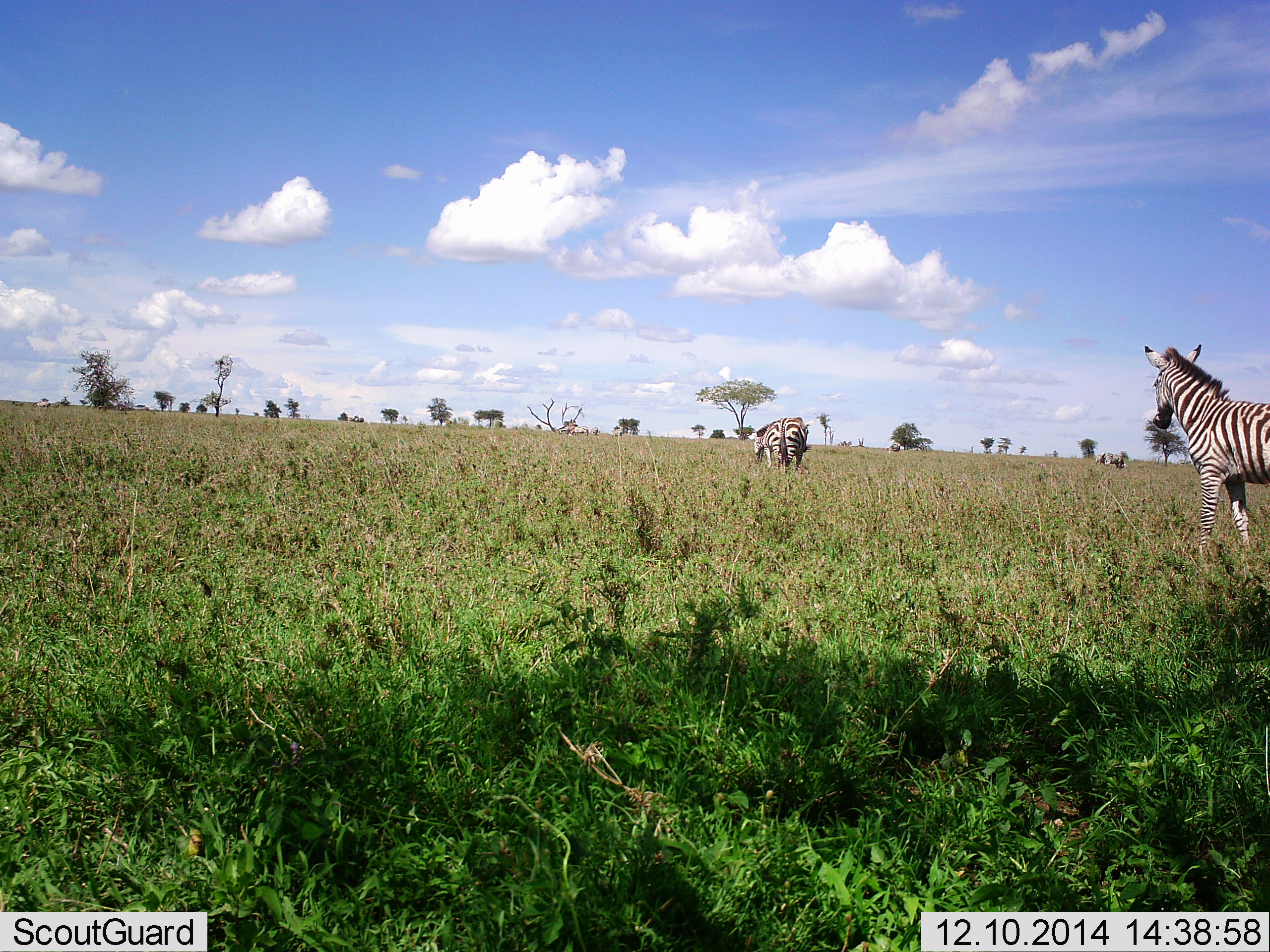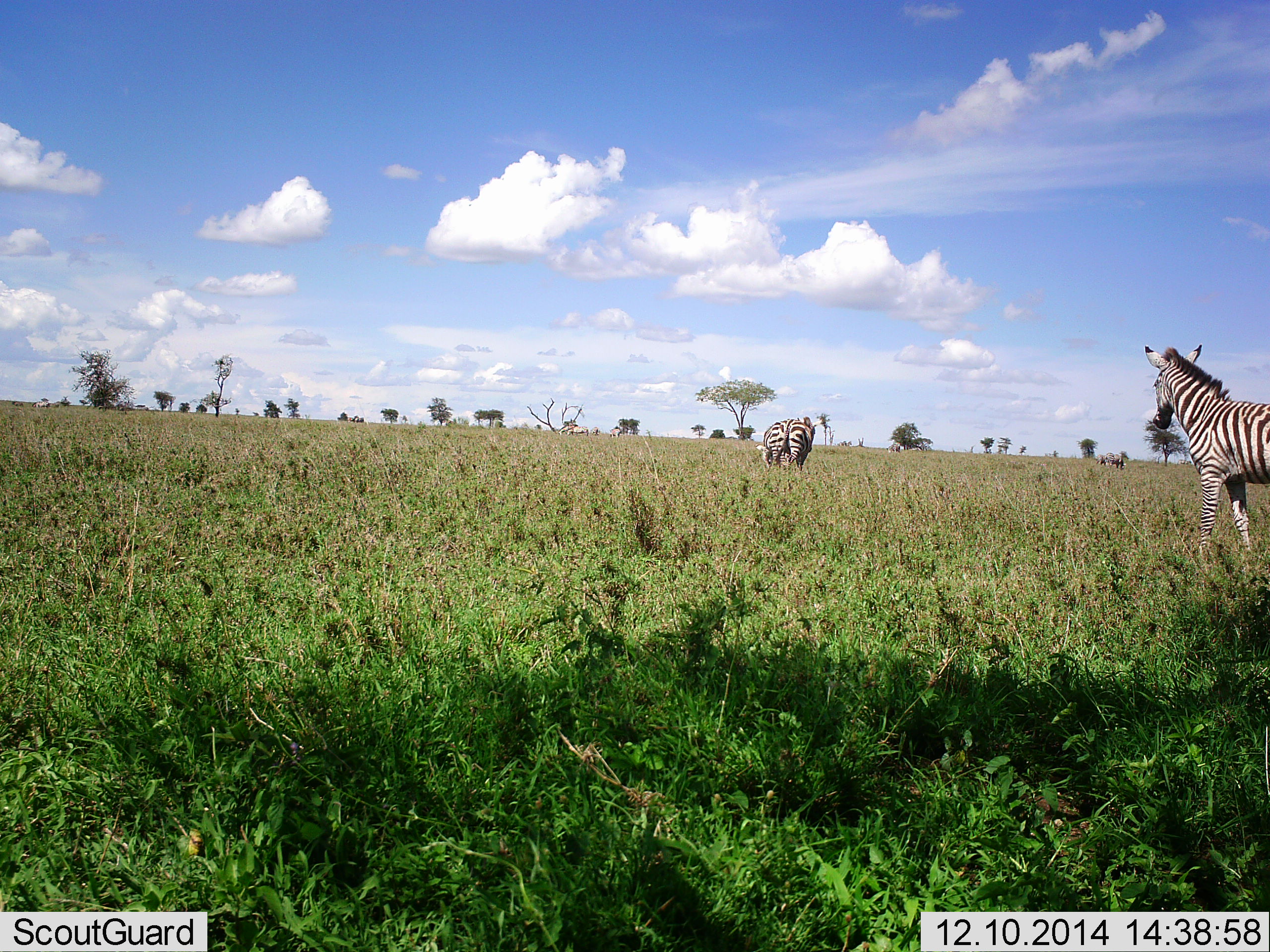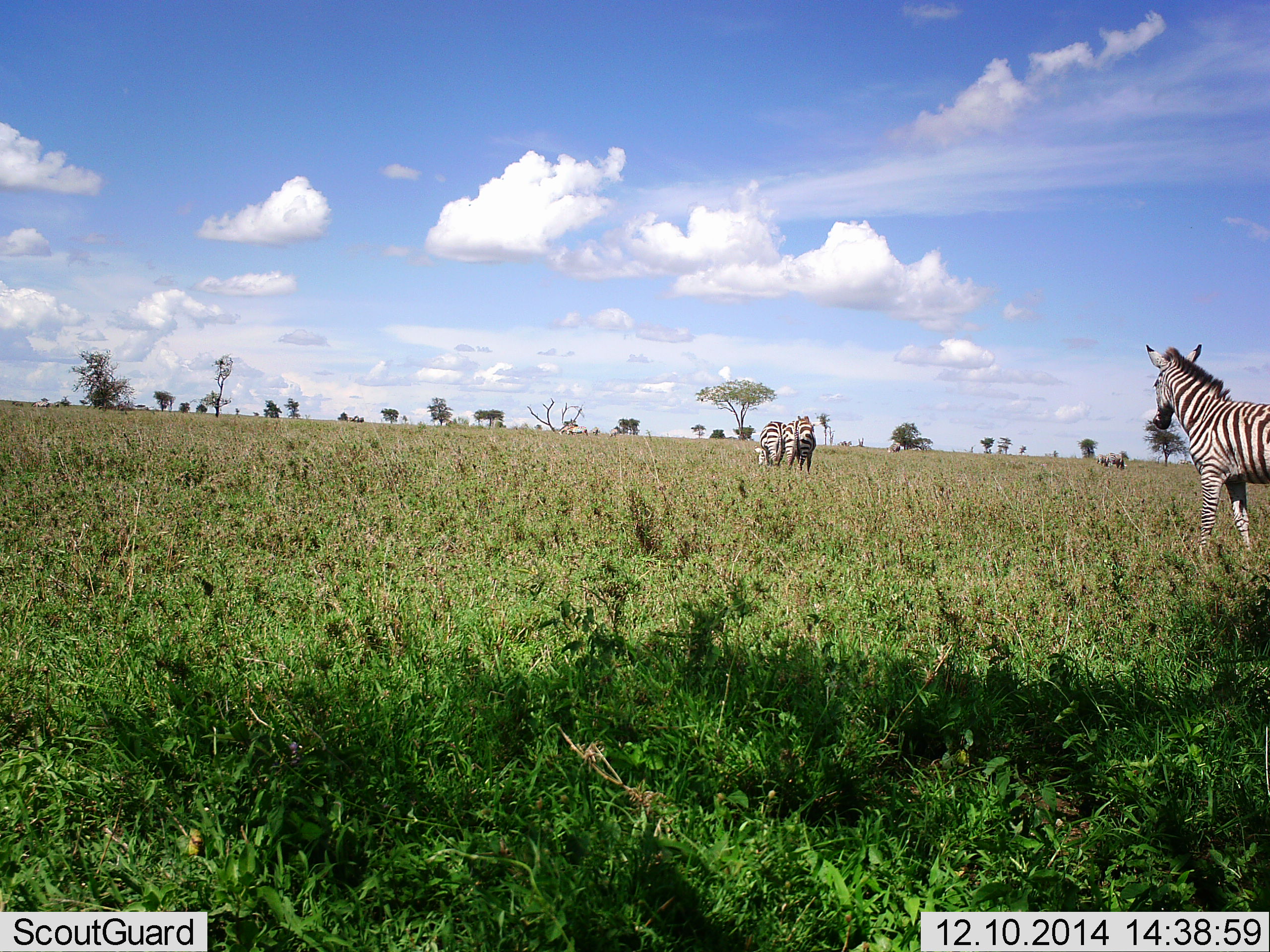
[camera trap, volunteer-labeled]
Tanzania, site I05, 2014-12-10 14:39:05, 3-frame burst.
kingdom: Animalia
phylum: Chordata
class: Mammalia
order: Perissodactyla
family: Equidae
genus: Equus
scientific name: Equus quagga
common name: plains zebra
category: zebra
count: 3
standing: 80%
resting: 0%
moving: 10%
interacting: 10%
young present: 0%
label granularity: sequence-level